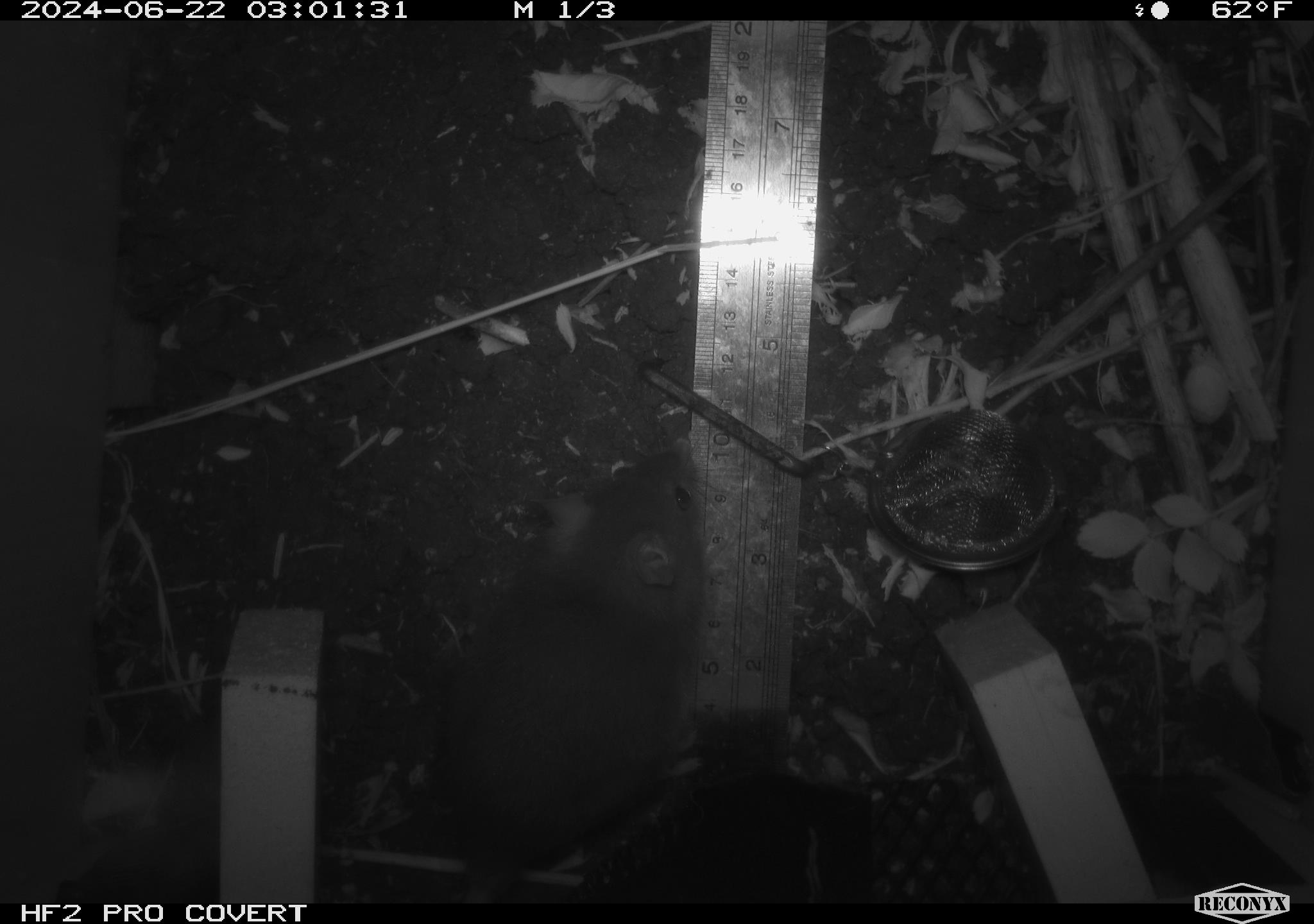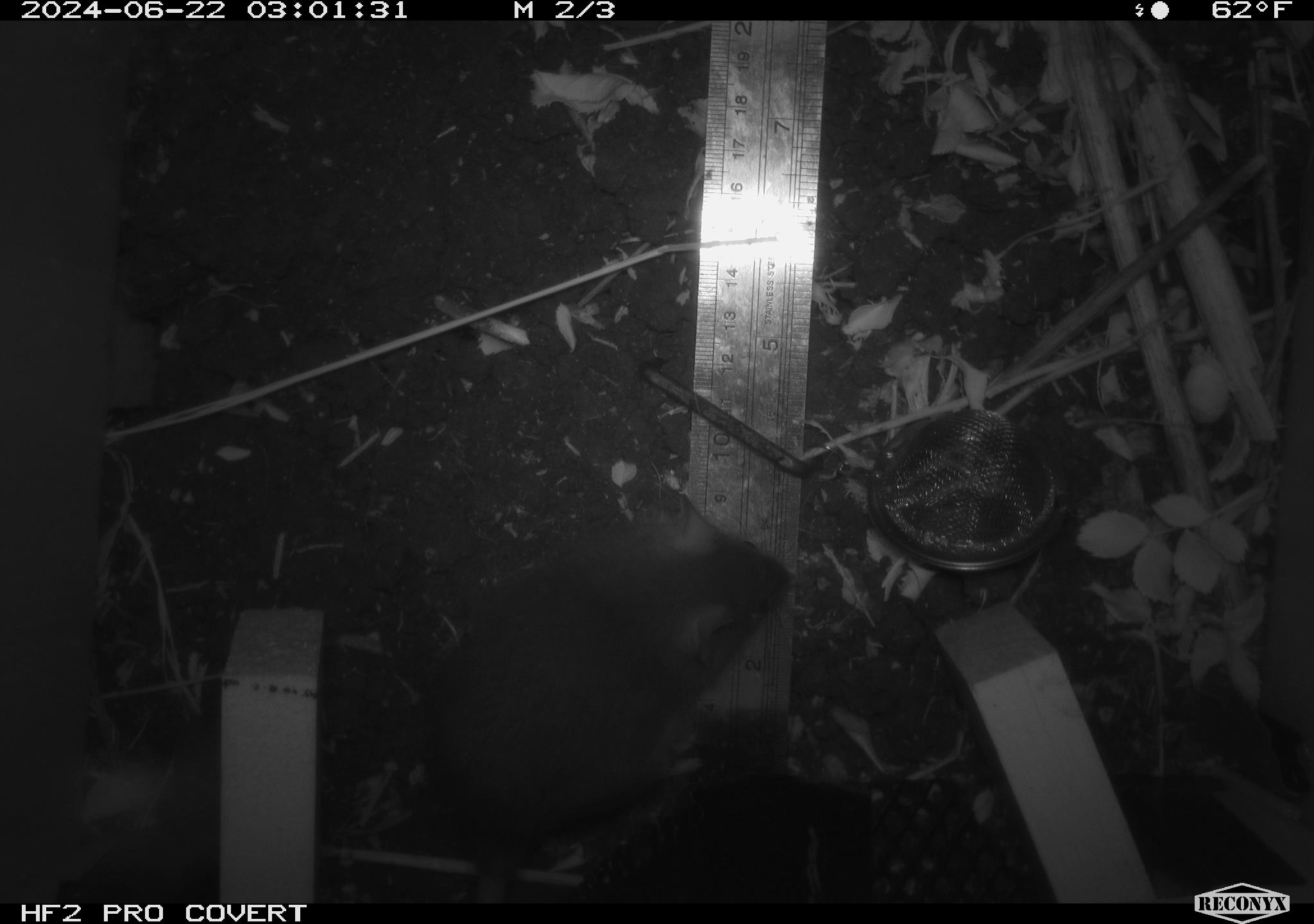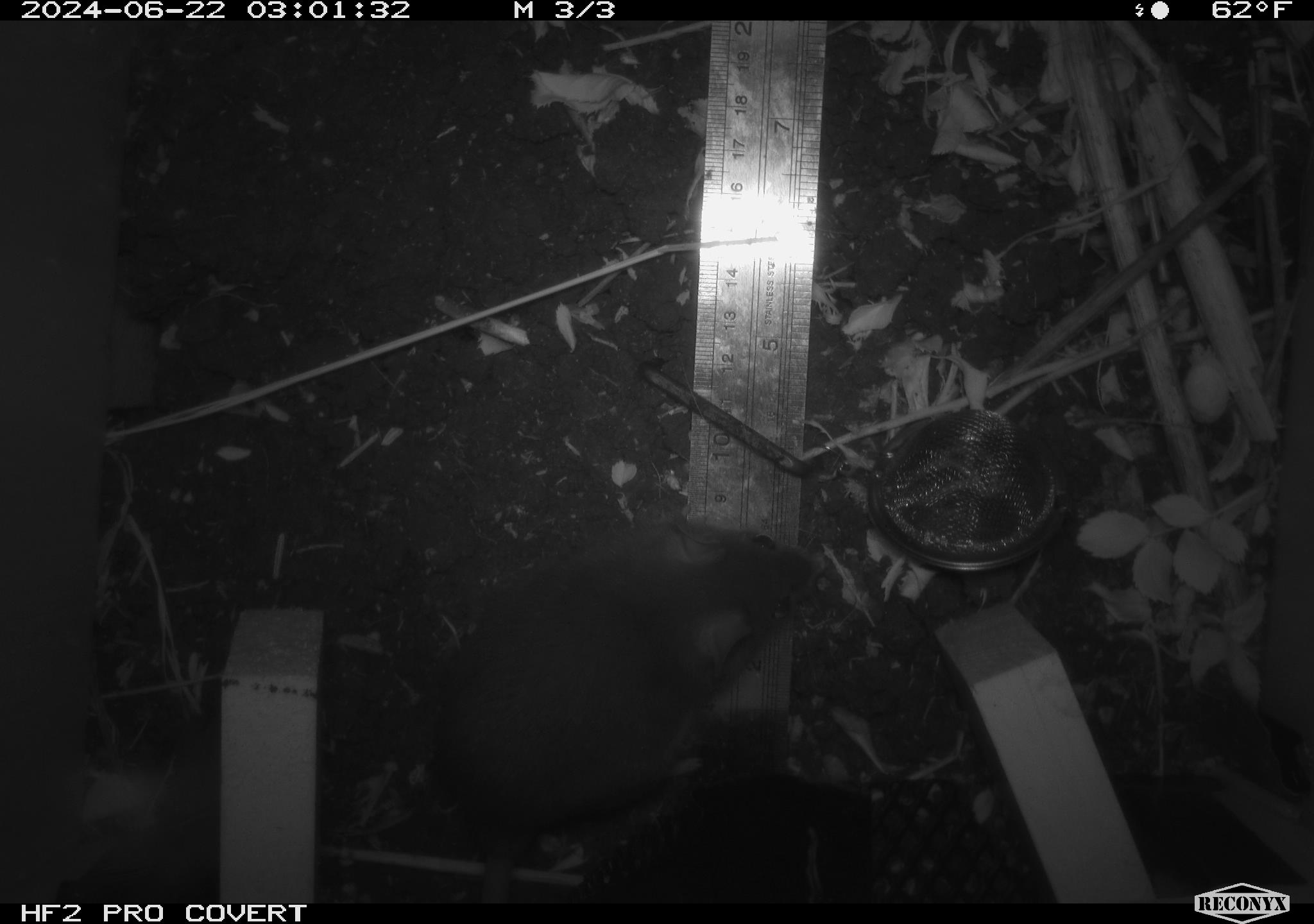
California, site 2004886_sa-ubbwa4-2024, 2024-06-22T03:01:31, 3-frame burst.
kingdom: Animalia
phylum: Chordata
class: Mammalia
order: Rodentia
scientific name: Rodentia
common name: woodrat or rat or mouse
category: woodrat or rat or mouse species